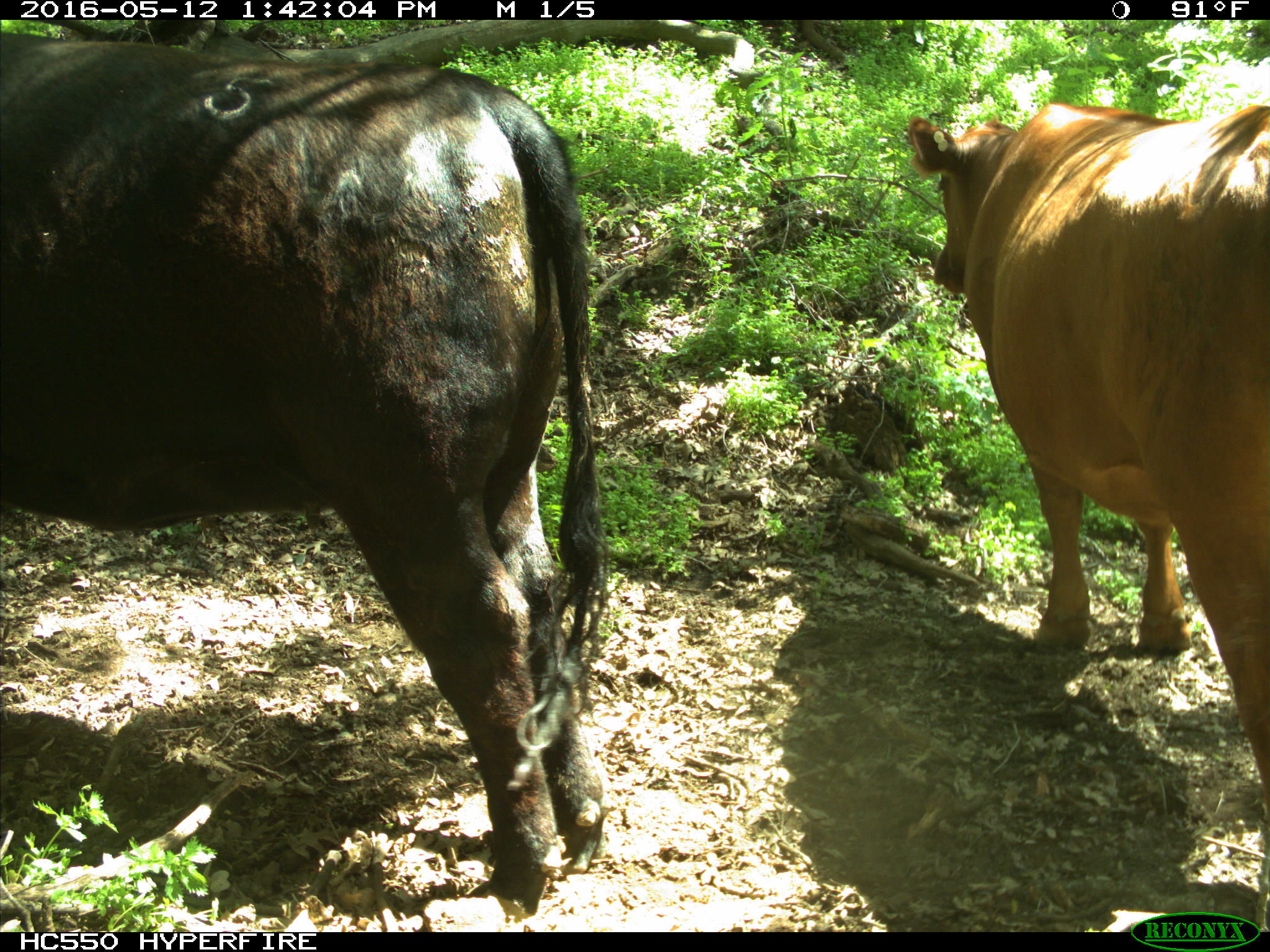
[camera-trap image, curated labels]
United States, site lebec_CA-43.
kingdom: Animalia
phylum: Chordata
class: Mammalia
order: Artiodactyla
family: Bovidae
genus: Bos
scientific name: Bos taurus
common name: domestic cow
Bos taurus (domestic cow).